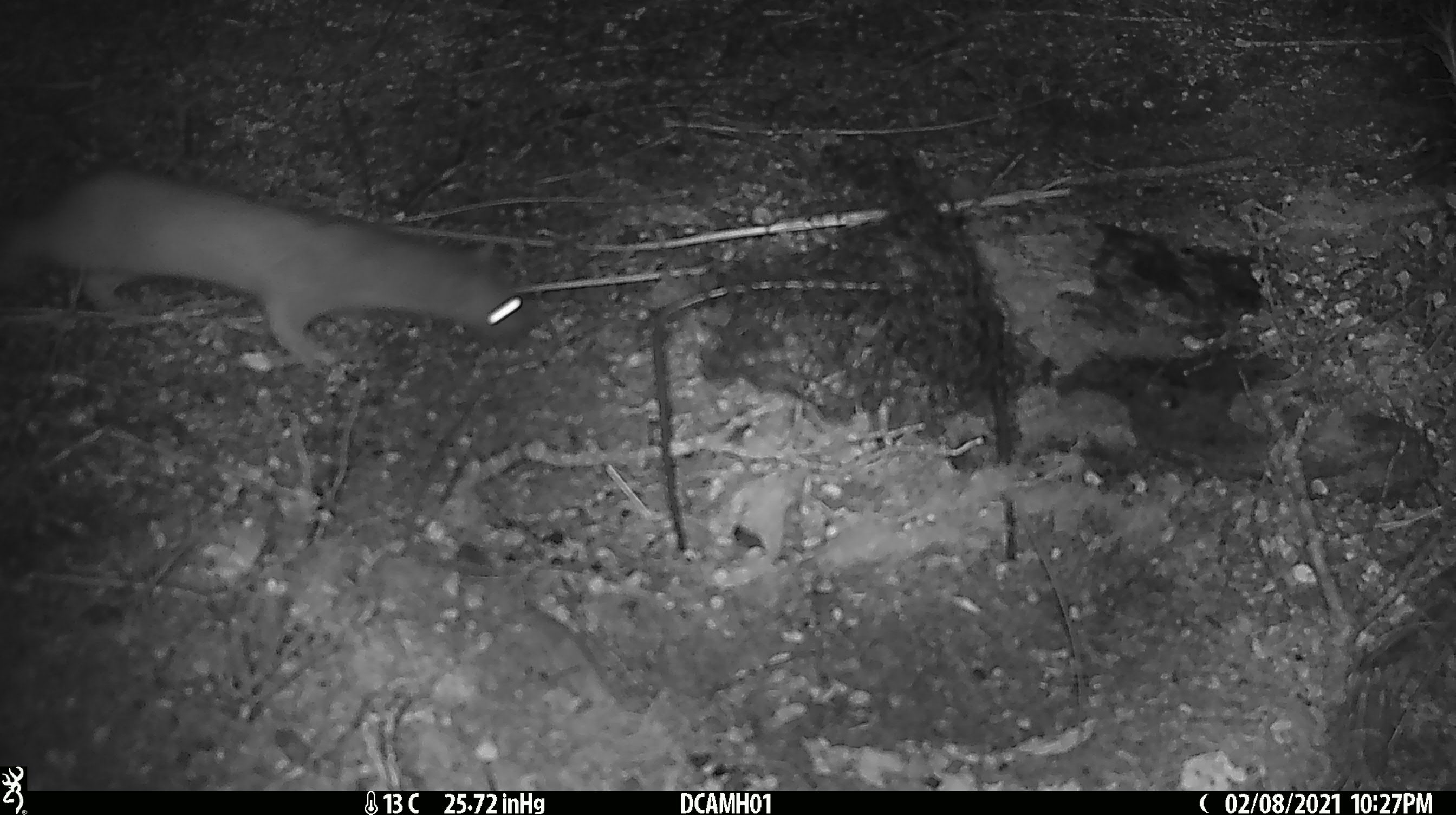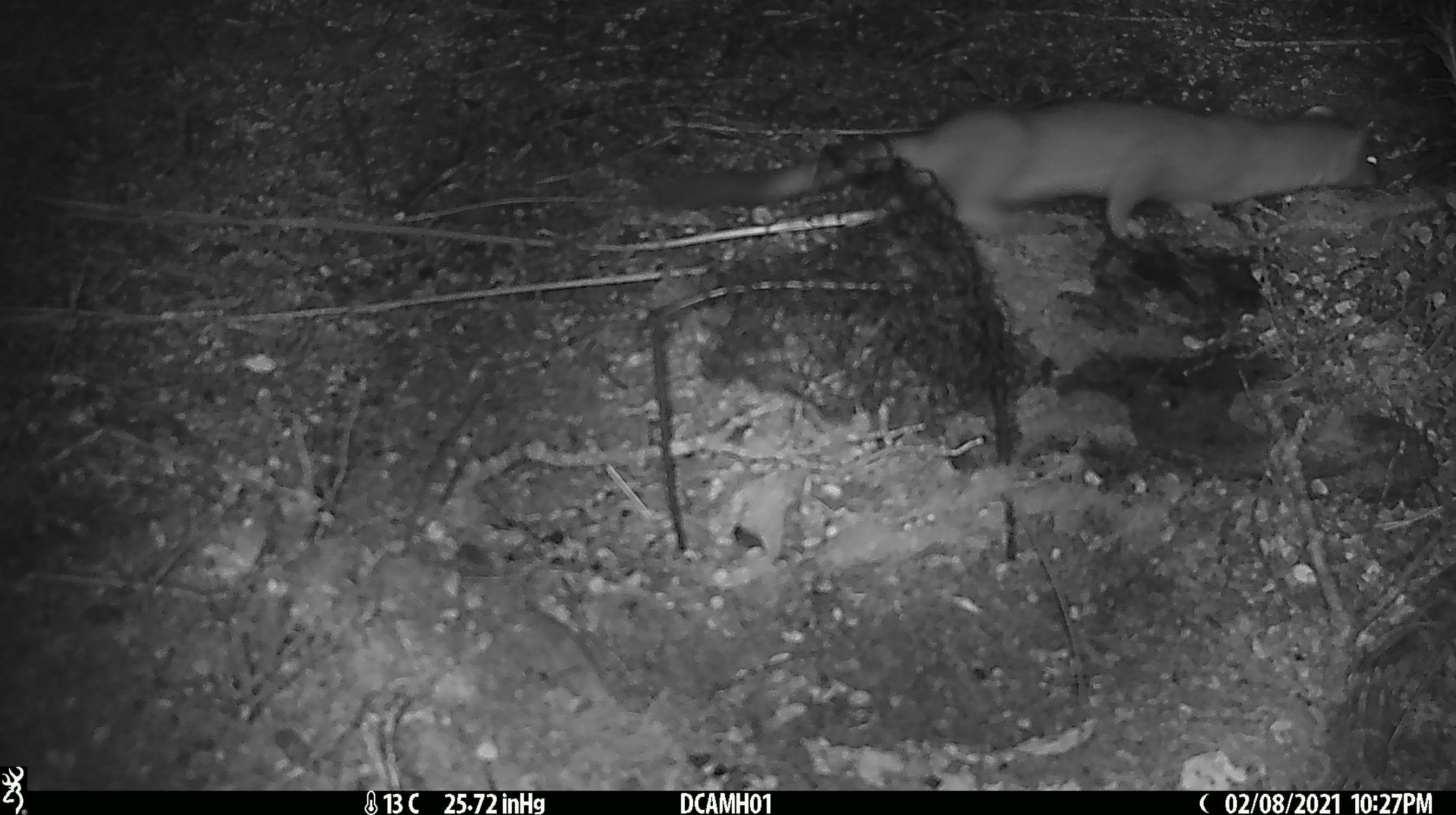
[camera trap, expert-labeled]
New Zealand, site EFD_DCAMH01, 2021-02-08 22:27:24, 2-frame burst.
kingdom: Animalia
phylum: Chordata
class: Mammalia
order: Carnivora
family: Mustelidae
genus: Mustela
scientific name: Mustela erminea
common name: stoat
Stoat (Mustela erminea).